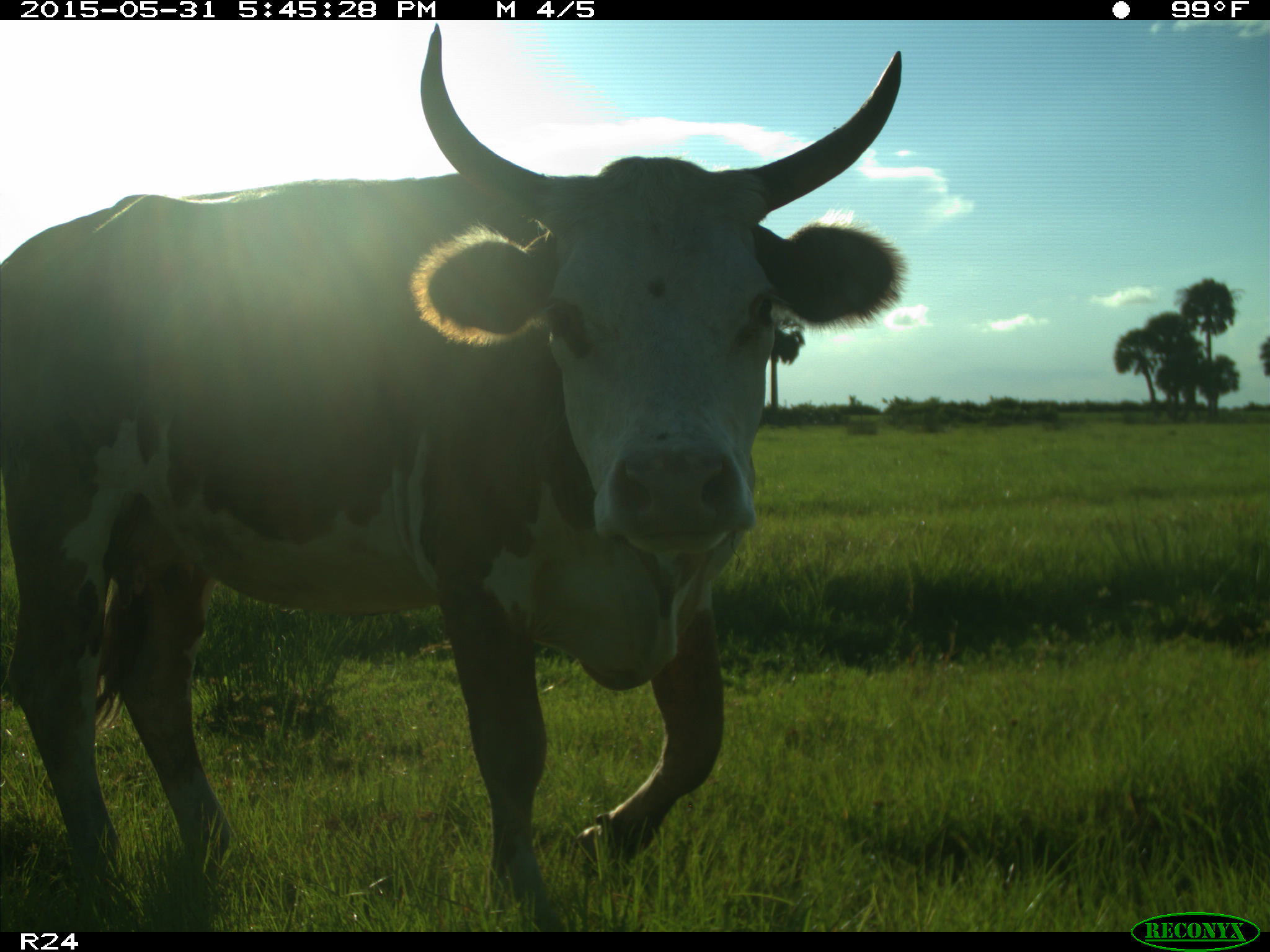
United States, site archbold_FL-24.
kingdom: Animalia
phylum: Chordata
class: Mammalia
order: Artiodactyla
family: Bovidae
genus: Bos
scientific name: Bos taurus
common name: domestic cow